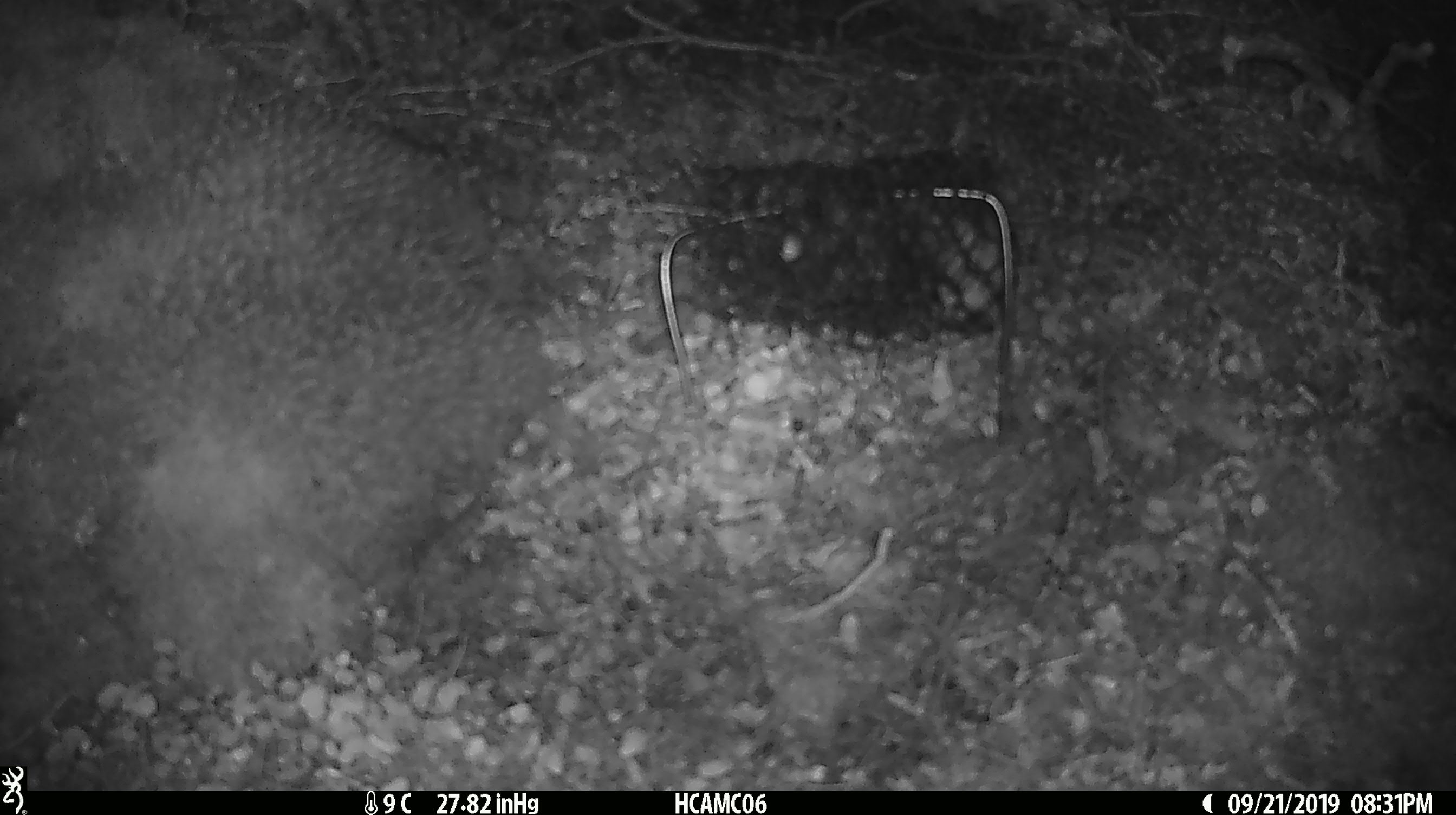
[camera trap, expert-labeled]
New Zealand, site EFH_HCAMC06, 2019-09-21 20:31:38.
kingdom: Animalia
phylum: Chordata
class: Mammalia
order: Rodentia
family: Muridae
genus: Mus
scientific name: Mus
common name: mouse